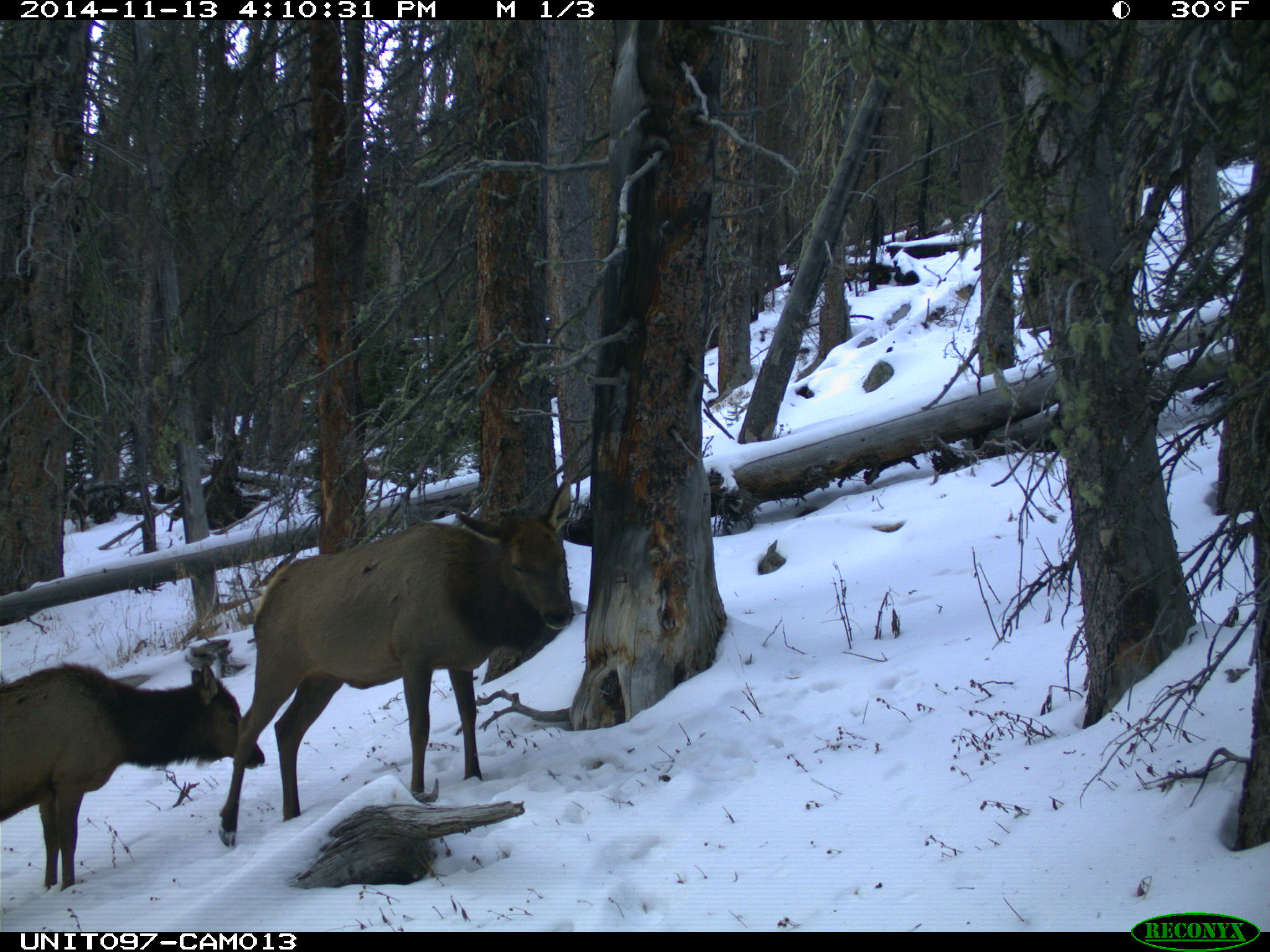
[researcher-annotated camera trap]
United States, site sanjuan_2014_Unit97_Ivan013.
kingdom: Animalia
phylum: Chordata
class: Mammalia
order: Artiodactyla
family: Cervidae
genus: Cervus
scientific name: Cervus elaphus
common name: red deer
Cervus elaphus (red deer).